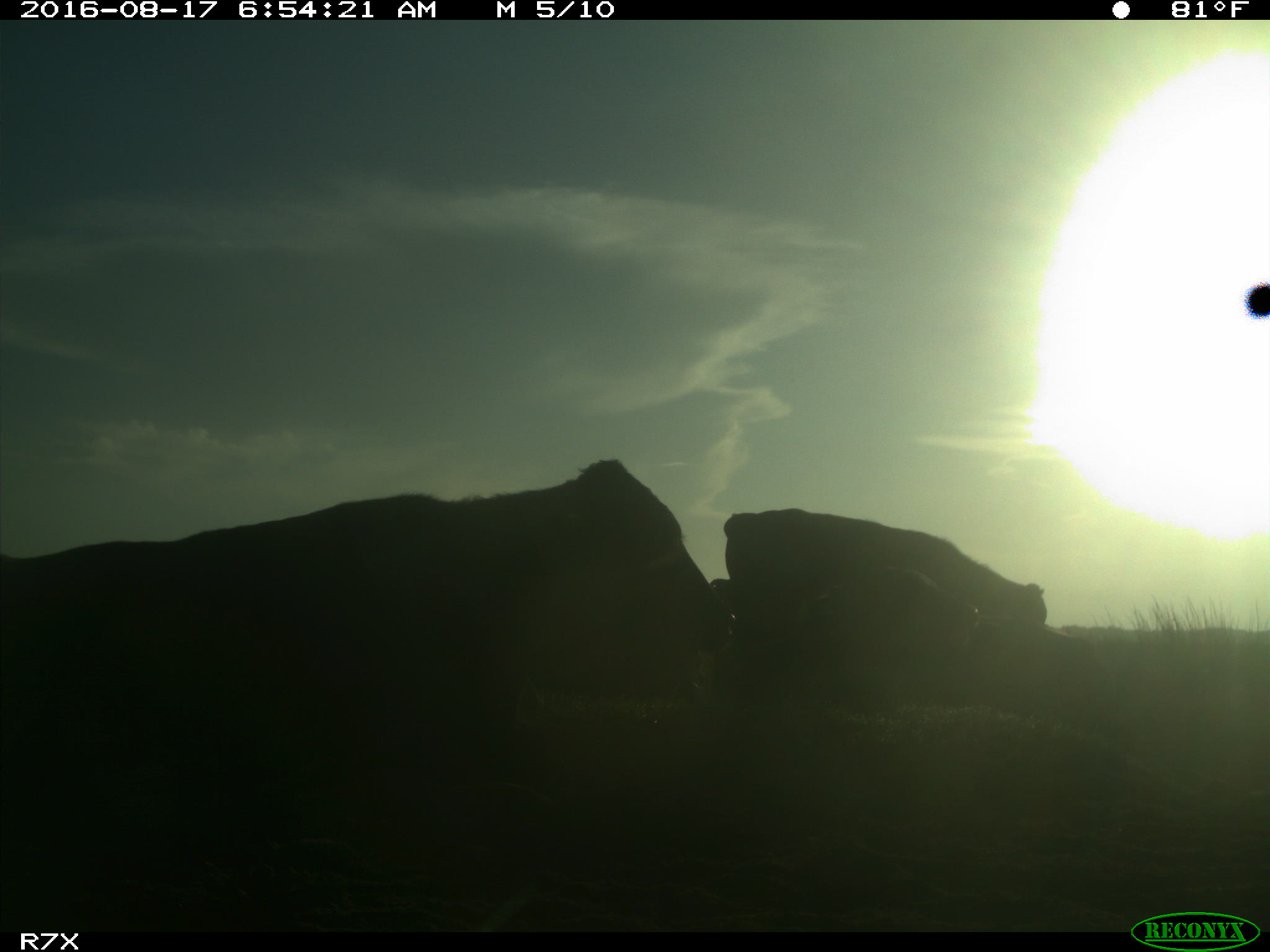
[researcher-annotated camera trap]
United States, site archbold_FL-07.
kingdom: Animalia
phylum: Chordata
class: Mammalia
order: Artiodactyla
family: Bovidae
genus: Bos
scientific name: Bos taurus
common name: domestic cow